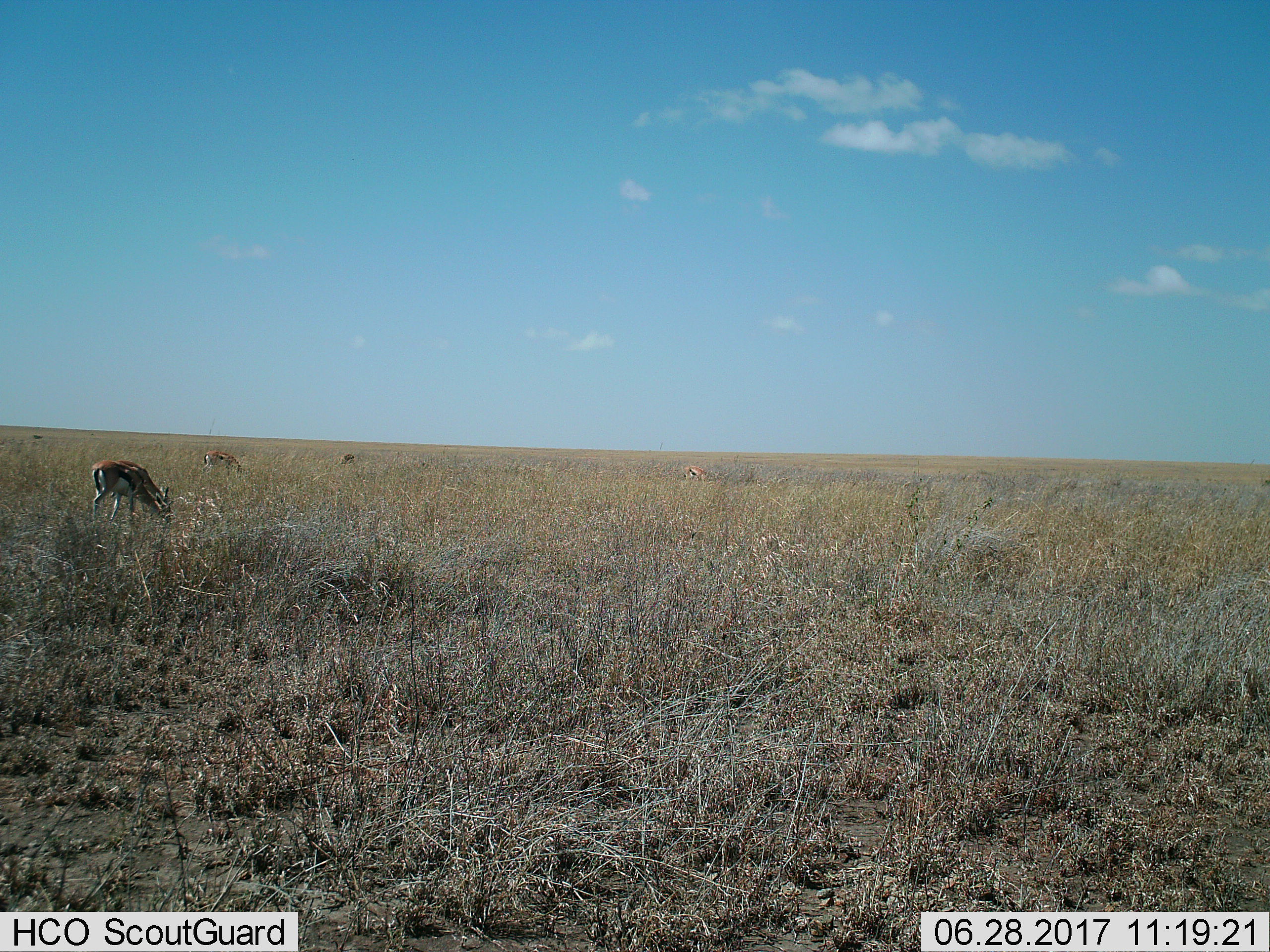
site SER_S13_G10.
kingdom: Animalia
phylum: Chordata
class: Mammalia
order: Artiodactyla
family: Bovidae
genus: Eudorcas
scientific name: Eudorcas thomsonii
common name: thomson's gazelle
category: gazellethomsons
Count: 4.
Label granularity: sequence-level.